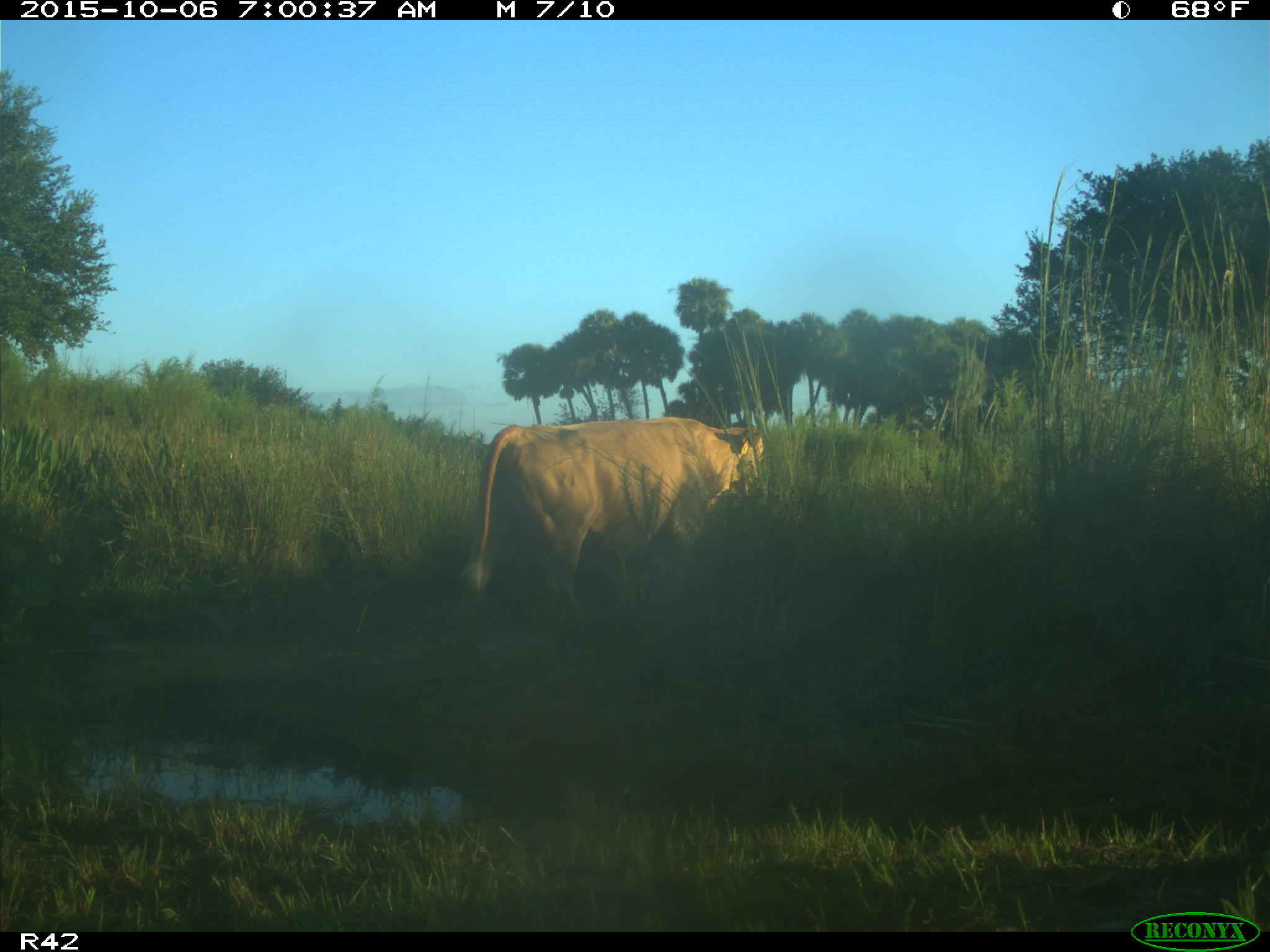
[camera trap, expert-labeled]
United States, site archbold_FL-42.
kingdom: Animalia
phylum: Chordata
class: Mammalia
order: Artiodactyla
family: Bovidae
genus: Bos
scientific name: Bos taurus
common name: domestic cow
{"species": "Bos taurus (domestic cow)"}